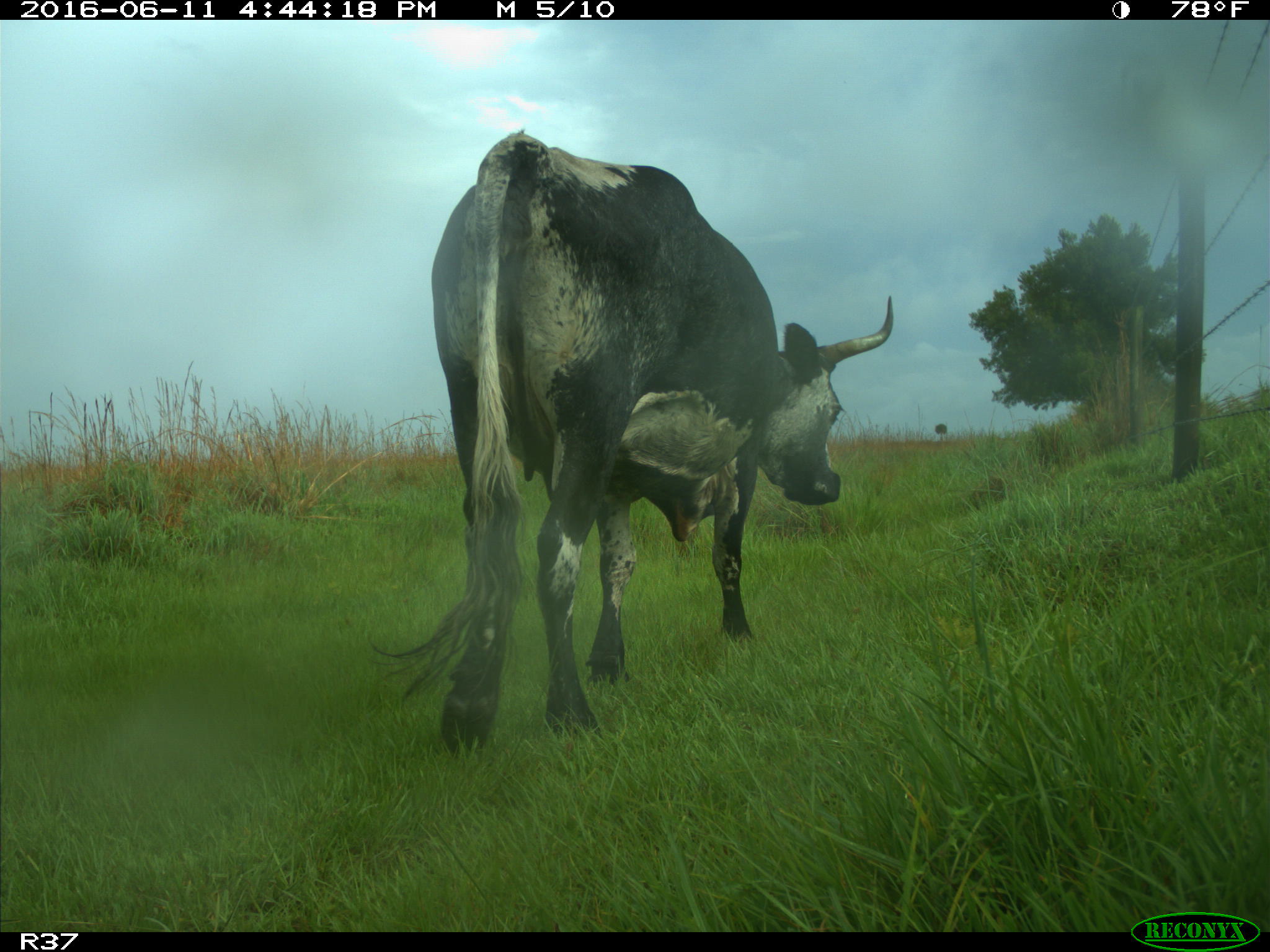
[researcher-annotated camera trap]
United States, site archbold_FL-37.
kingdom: Animalia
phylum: Chordata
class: Mammalia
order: Artiodactyla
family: Bovidae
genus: Bos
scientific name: Bos taurus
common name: domestic cow